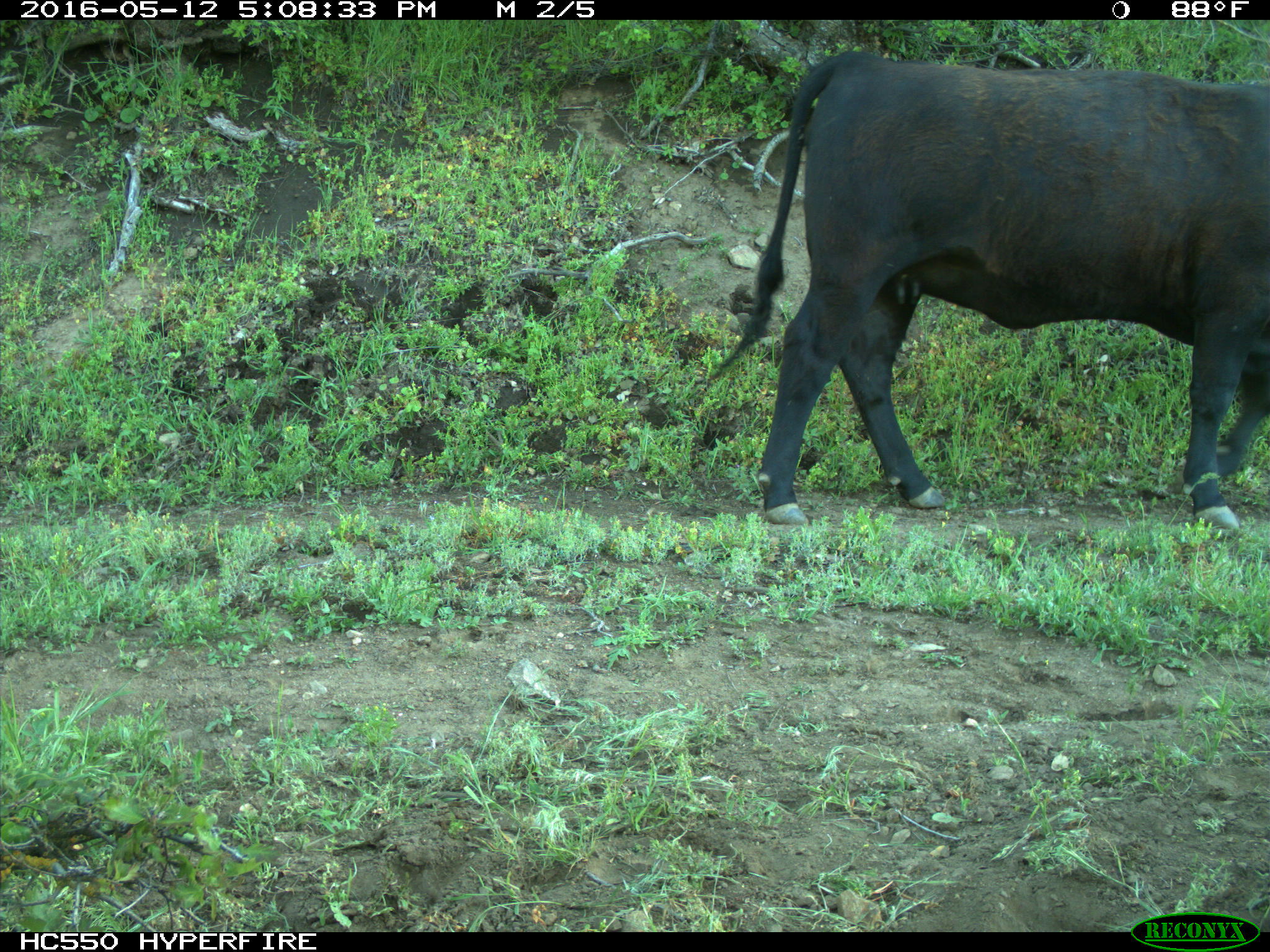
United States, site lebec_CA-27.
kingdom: Animalia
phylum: Chordata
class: Mammalia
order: Artiodactyla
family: Bovidae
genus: Bos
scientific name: Bos taurus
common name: domestic cow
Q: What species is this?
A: Bos taurus (domestic cow).